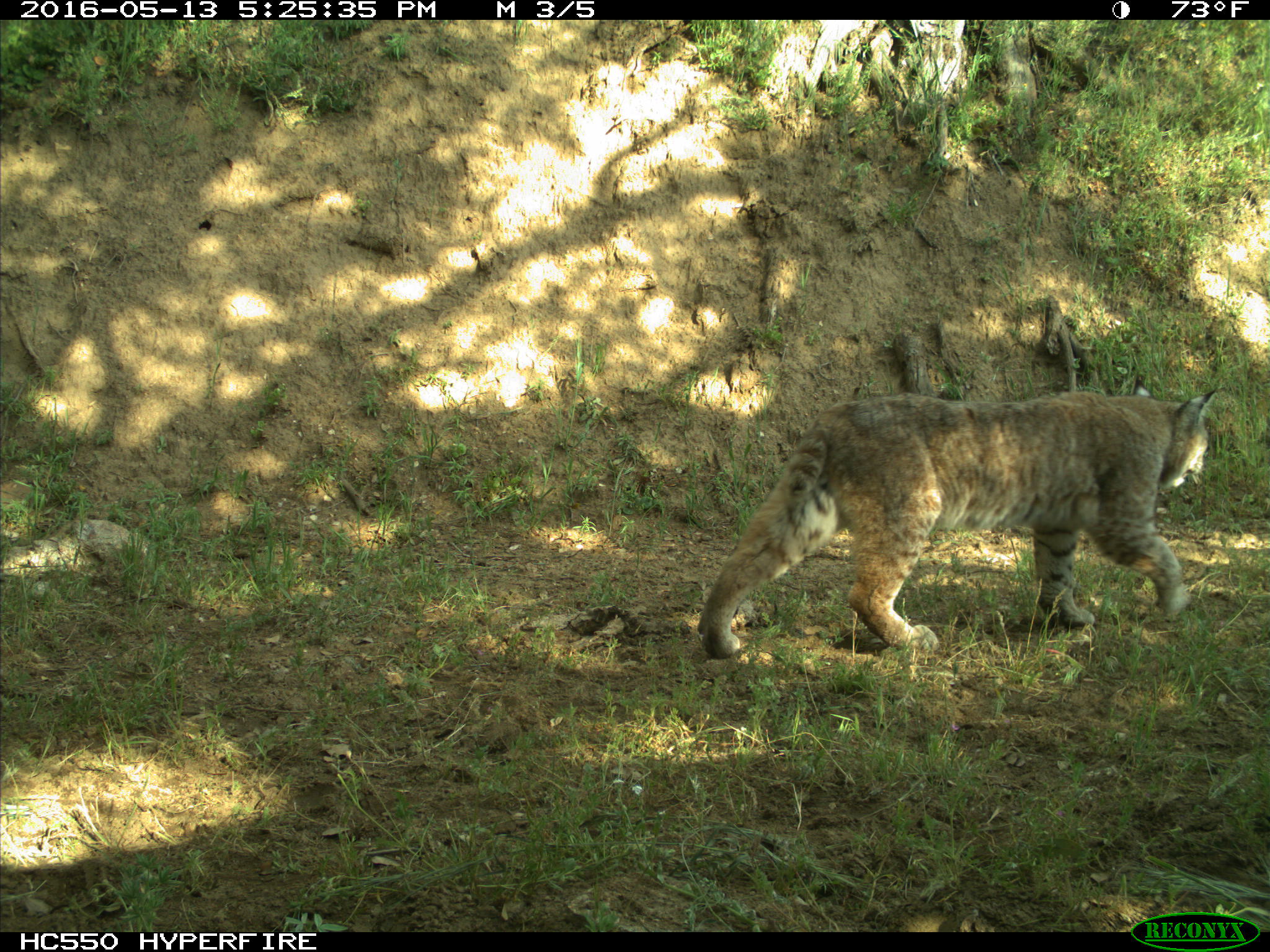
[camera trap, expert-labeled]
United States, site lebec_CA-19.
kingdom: Animalia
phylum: Chordata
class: Mammalia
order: Carnivora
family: Felidae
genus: Lynx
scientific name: Lynx rufus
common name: bobcat